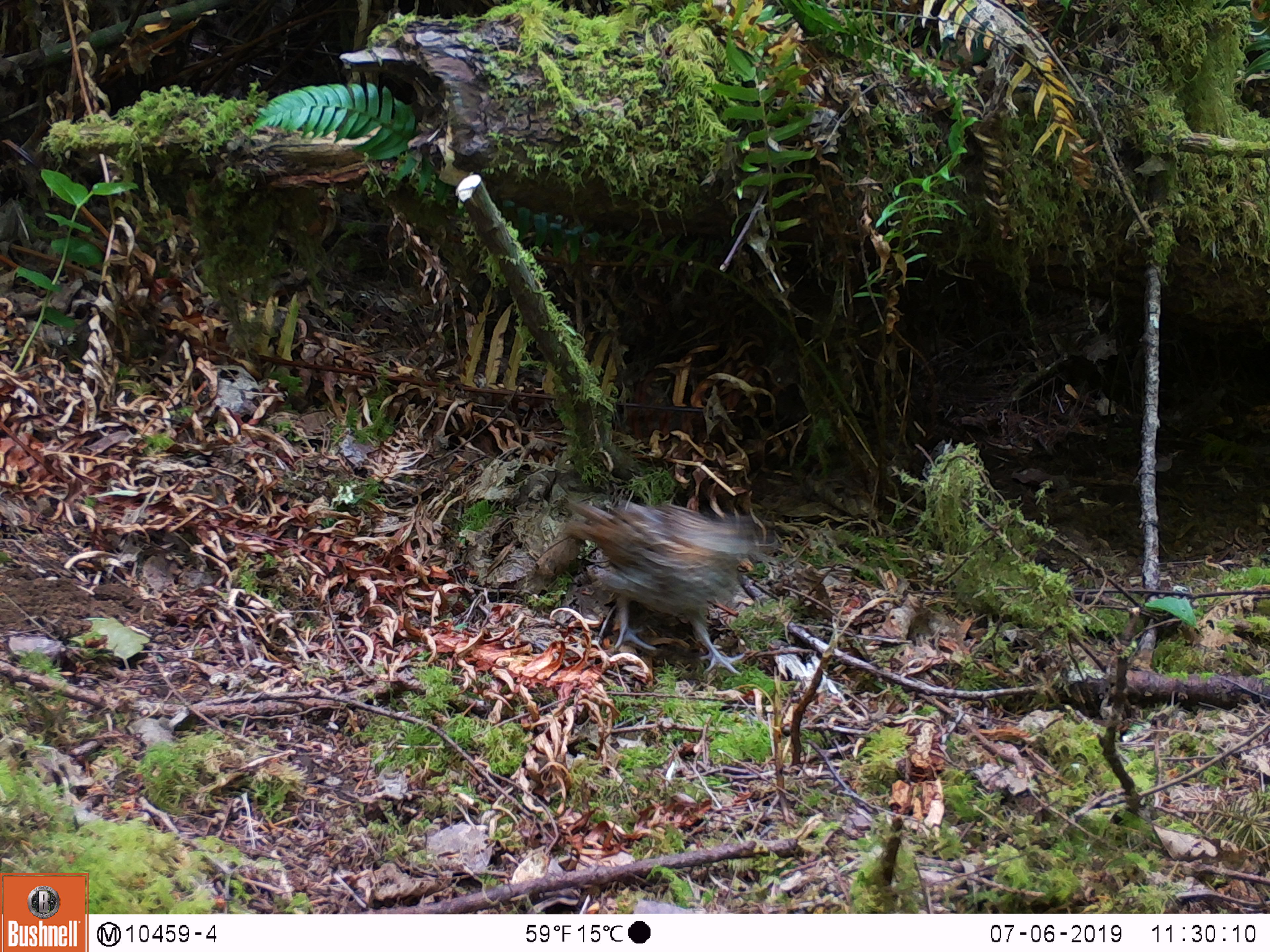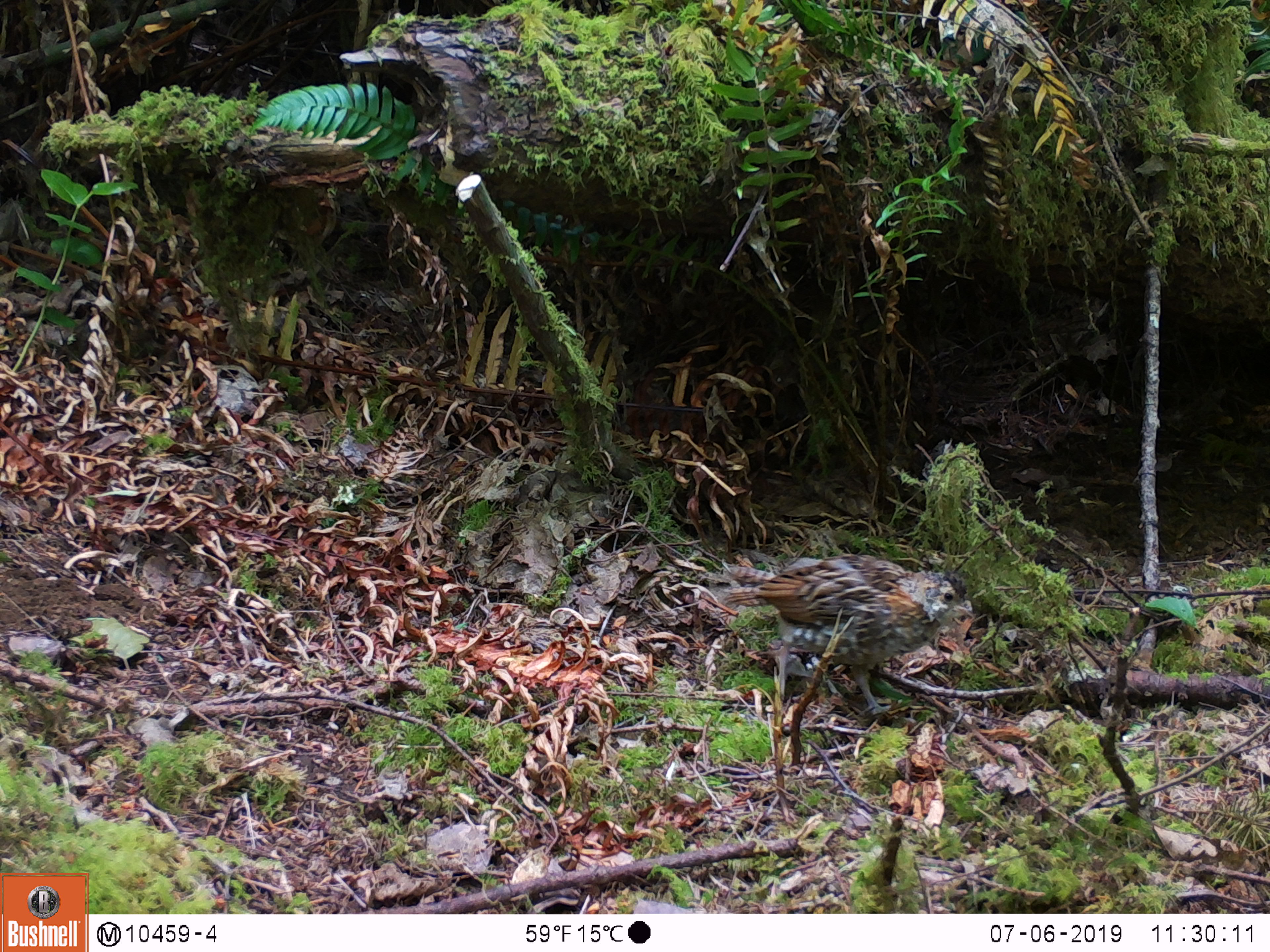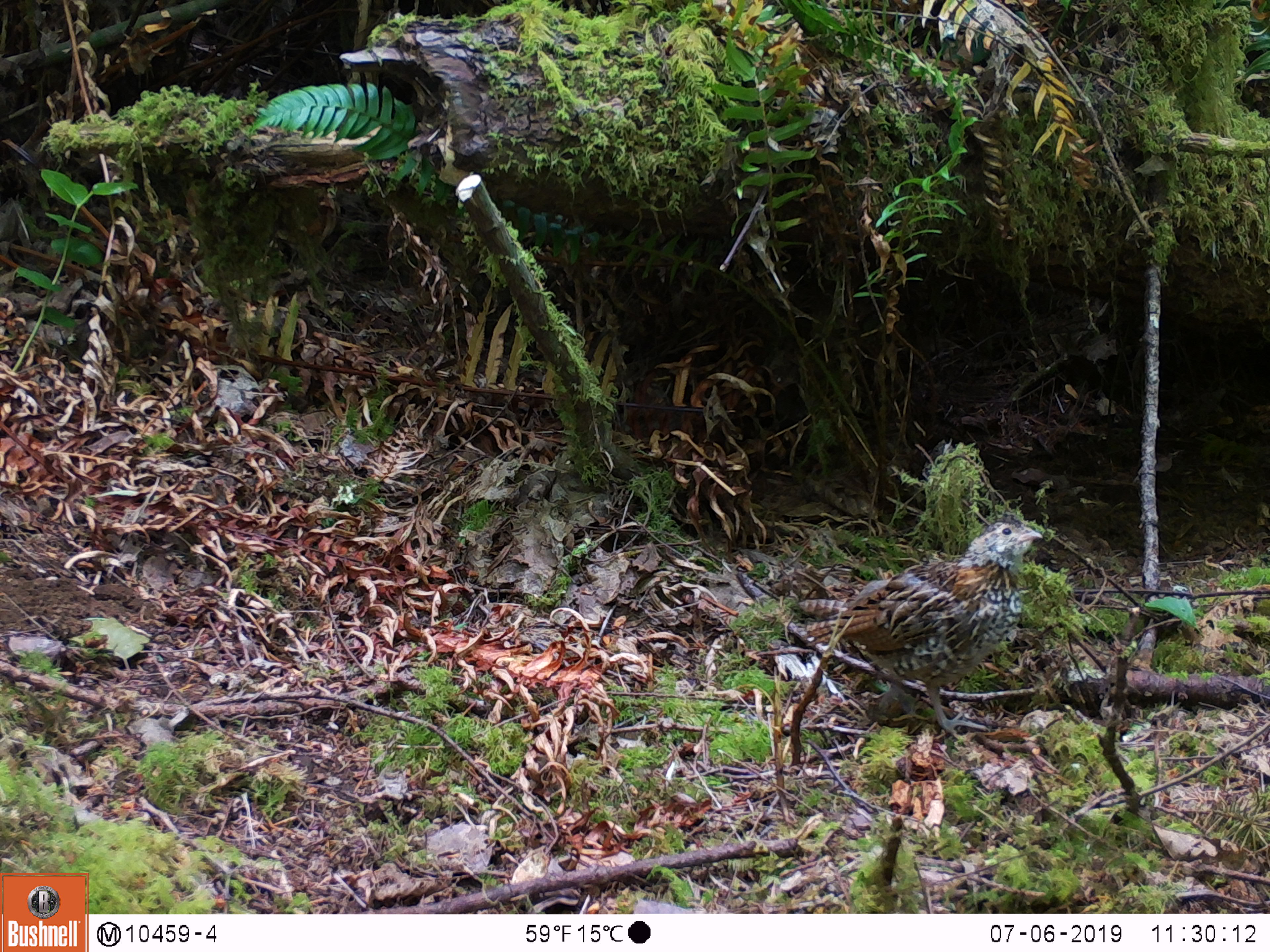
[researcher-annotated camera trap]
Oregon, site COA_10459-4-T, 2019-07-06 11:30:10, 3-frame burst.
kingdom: Animalia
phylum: Chordata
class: Aves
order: Galliformes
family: Phasianidae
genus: Bonasa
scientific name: Bonasa umbellus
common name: ruffed grouse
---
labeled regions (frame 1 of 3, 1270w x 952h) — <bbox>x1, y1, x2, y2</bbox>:
ruffed grouse: <bbox>538, 466, 785, 697</bbox>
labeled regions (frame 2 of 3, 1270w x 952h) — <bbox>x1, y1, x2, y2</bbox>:
ruffed grouse: <bbox>698, 523, 985, 730</bbox>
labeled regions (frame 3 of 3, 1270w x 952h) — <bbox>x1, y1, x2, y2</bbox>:
ruffed grouse: <bbox>774, 499, 1066, 753</bbox>